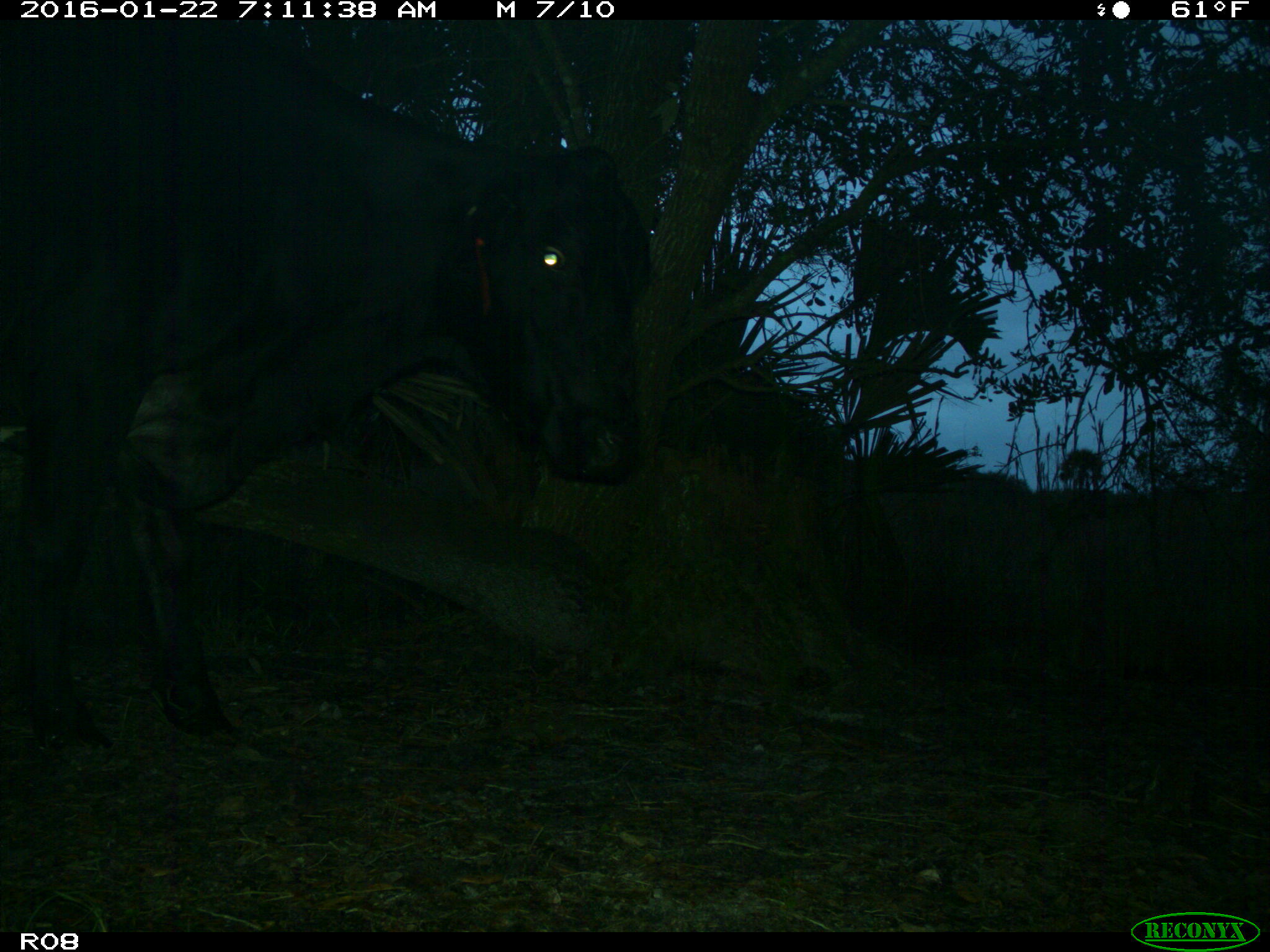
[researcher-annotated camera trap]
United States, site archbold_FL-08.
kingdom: Animalia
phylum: Chordata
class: Mammalia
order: Artiodactyla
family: Bovidae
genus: Bos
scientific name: Bos taurus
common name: domestic cow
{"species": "Bos taurus (domestic cow)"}